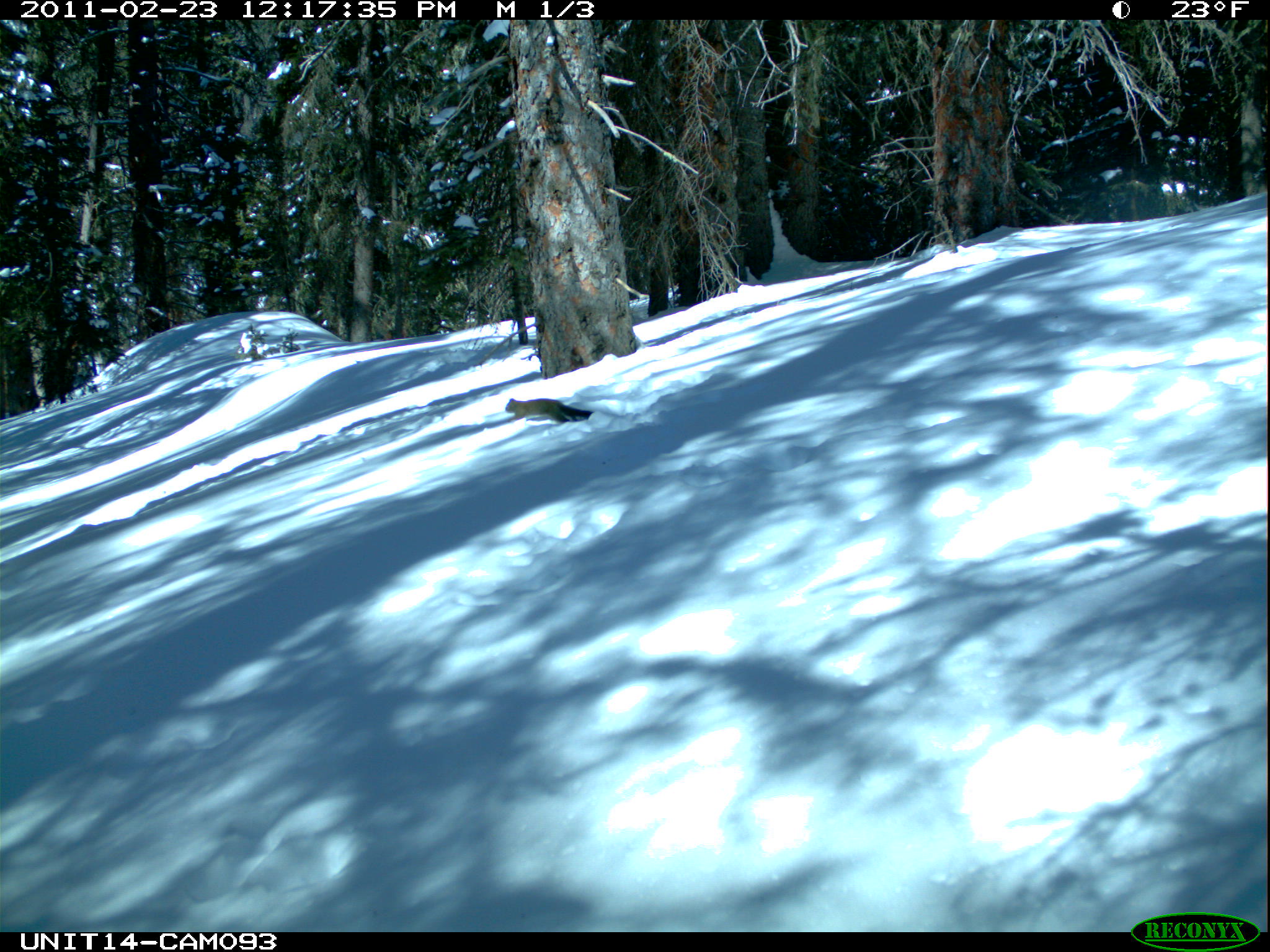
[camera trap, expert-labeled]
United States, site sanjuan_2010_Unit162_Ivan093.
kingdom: Animalia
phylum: Chordata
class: Mammalia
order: Rodentia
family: Sciuridae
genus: Tamiasciurus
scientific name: Tamiasciurus hudsonicus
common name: american red squirrel